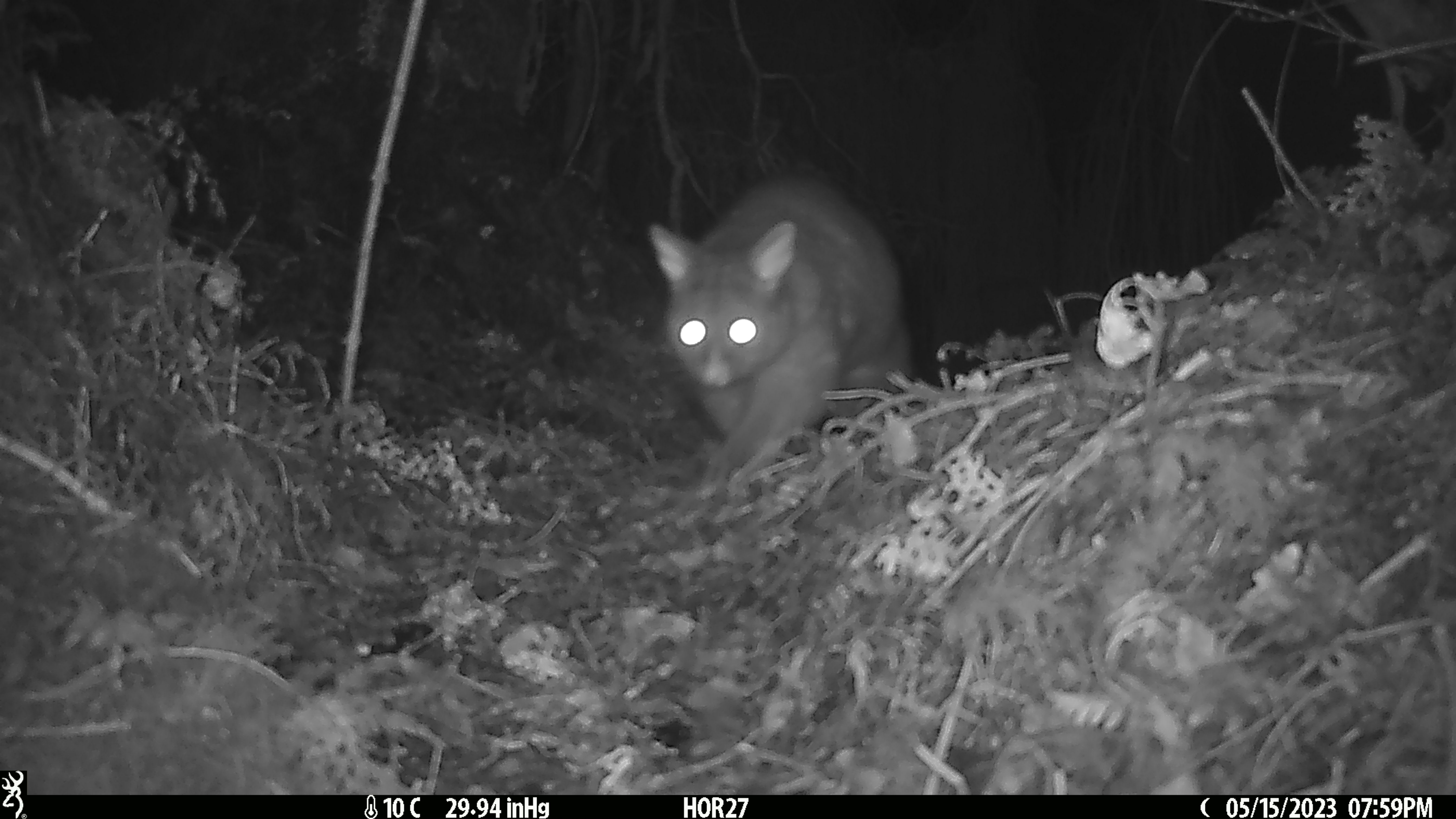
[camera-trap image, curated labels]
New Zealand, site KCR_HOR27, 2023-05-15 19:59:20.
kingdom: Animalia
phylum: Chordata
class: Mammalia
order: Diprotodontia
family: Phalangeridae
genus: Trichosurus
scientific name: Trichosurus vulpecula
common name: common brushtail possum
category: possum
Possum (common brushtail possum) (Trichosurus vulpecula).